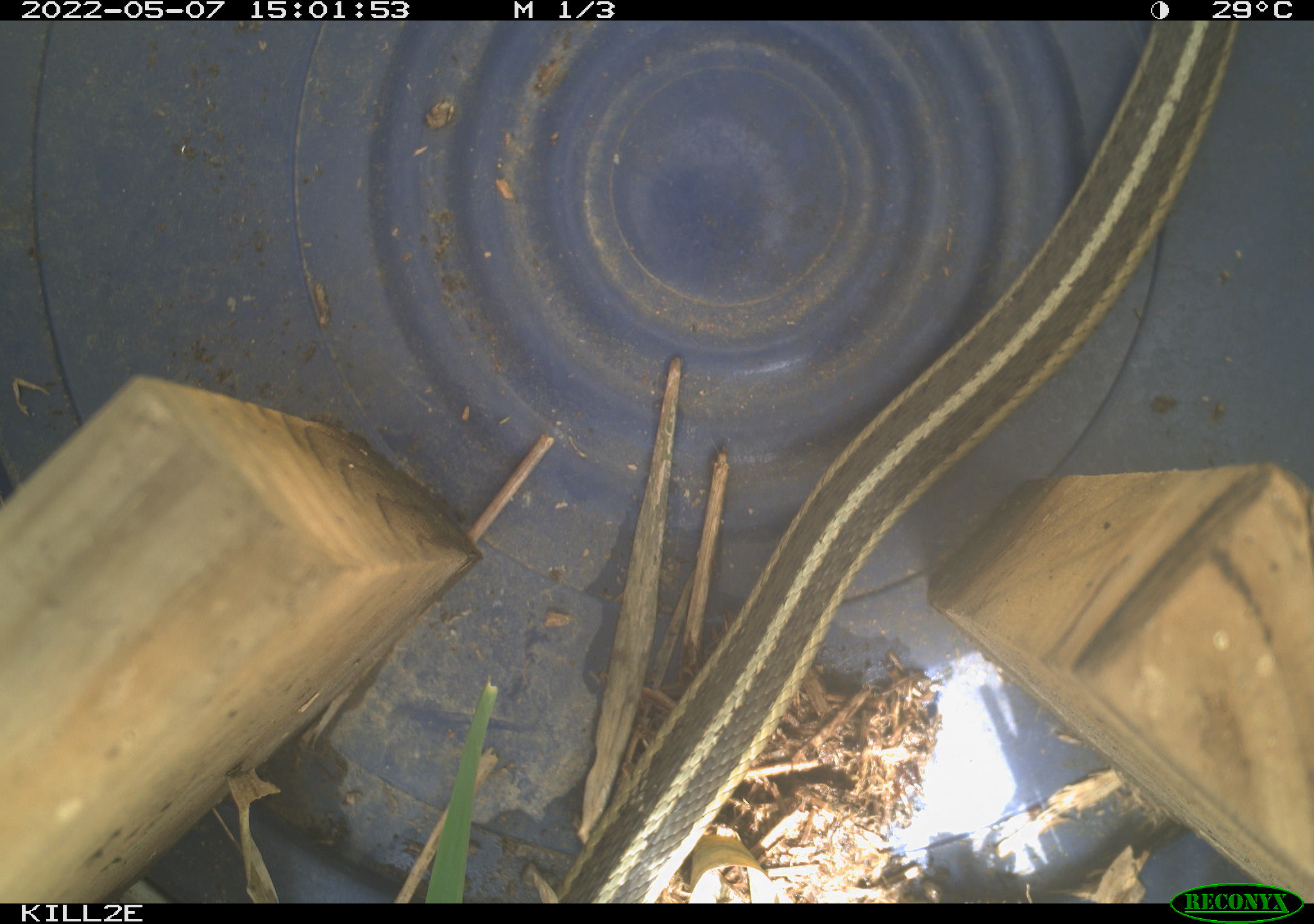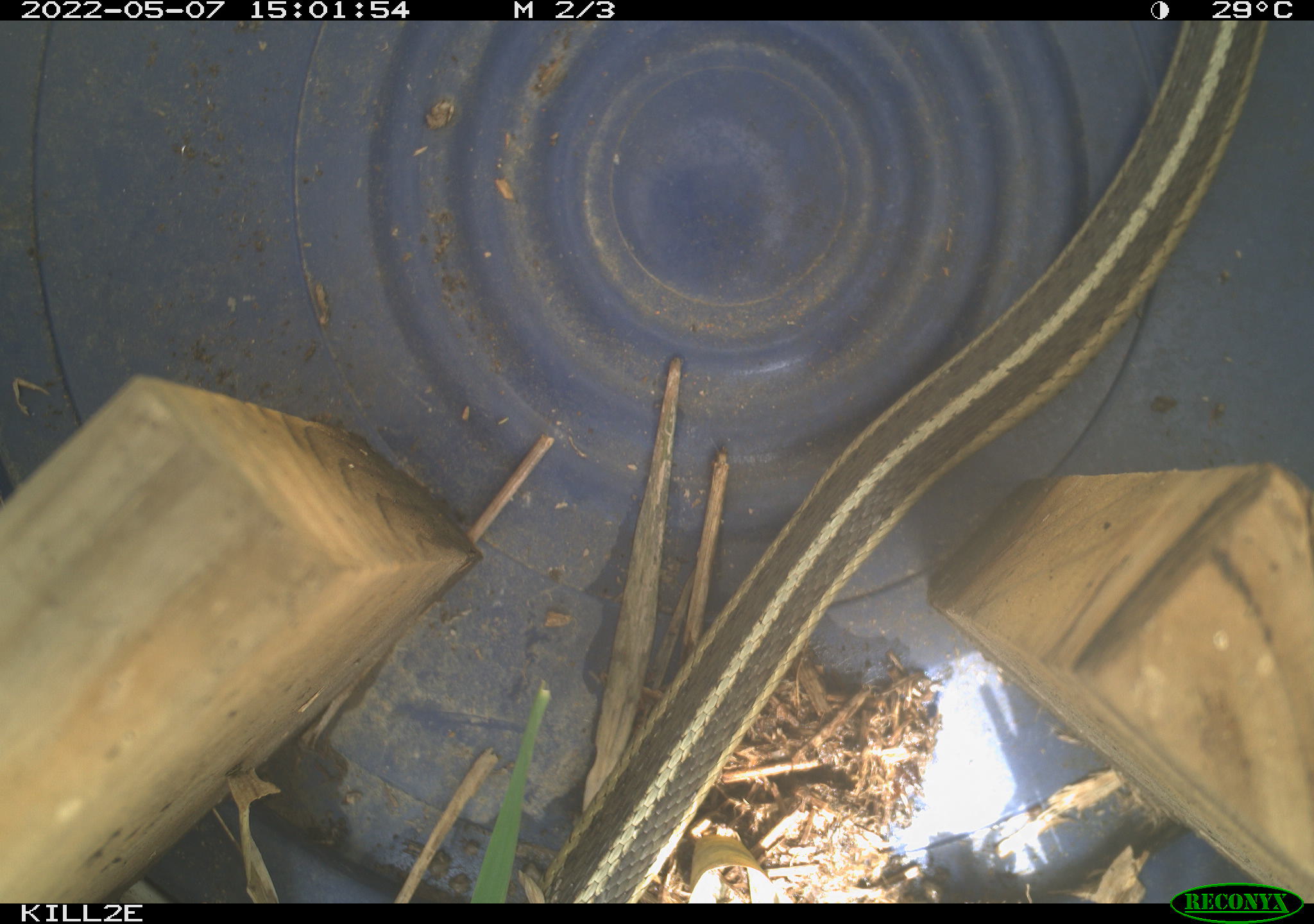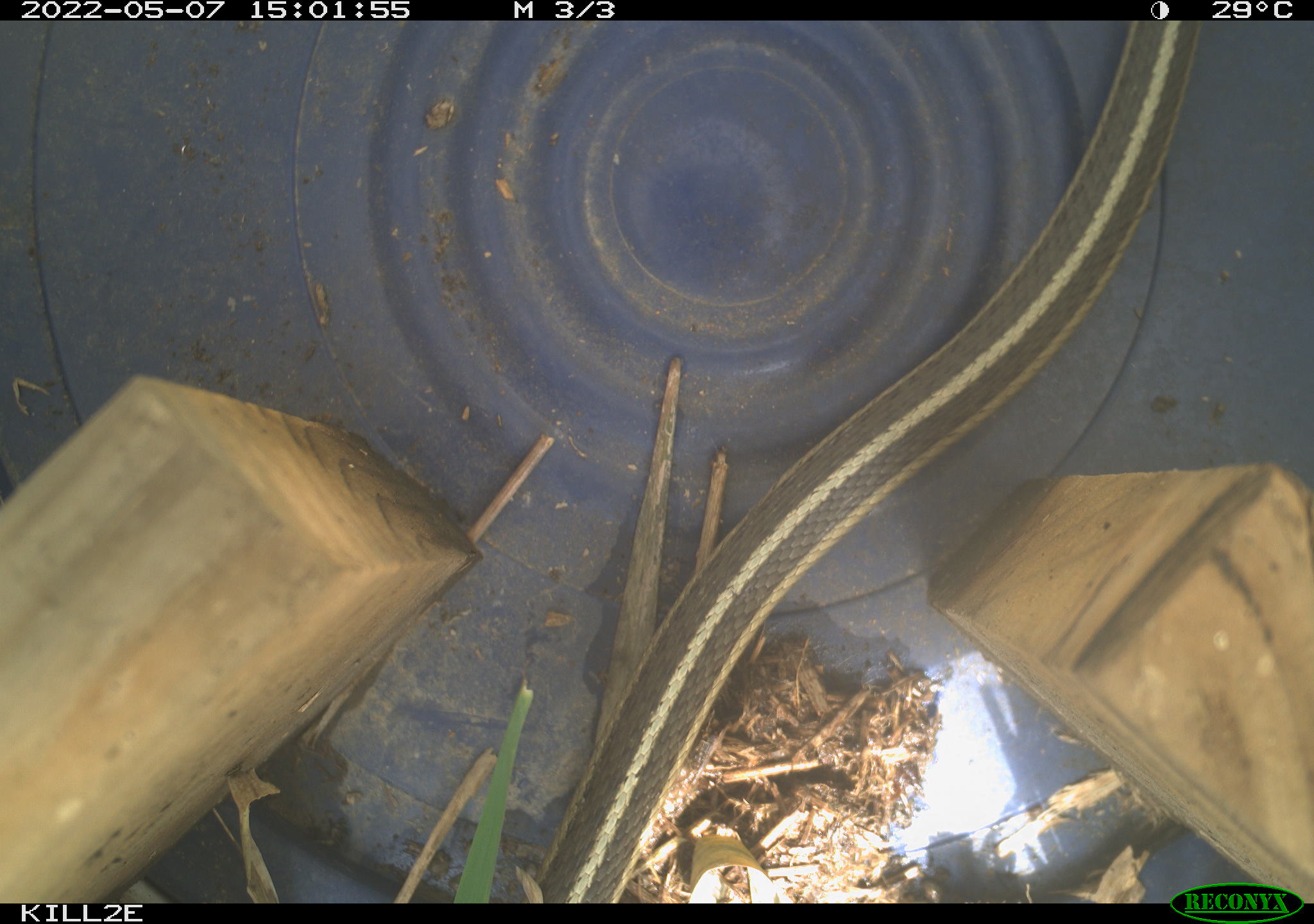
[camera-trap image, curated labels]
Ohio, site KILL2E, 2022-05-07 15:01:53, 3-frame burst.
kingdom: Animalia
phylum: Chordata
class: Reptilia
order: Squamata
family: Colubridae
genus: Thamnophis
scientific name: Thamnophis sirtalis sirtalis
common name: eastern gartersnake